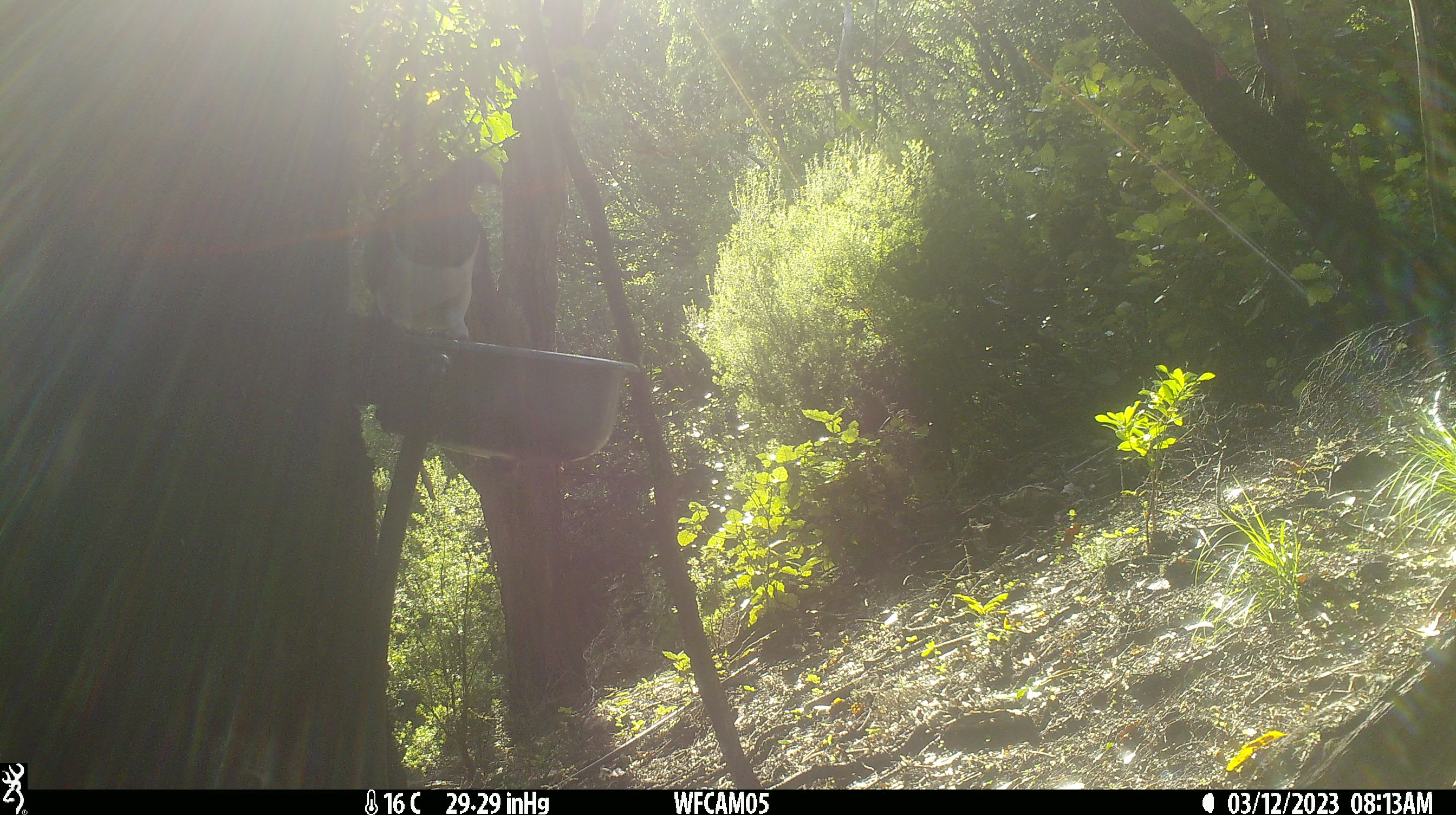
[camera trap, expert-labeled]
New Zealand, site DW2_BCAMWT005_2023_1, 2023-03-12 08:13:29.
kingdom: Animalia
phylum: Chordata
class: Aves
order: Columbiformes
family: Columbidae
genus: Hemiphaga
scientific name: Hemiphaga novaeseelandiae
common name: new zealand pigeon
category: kereru